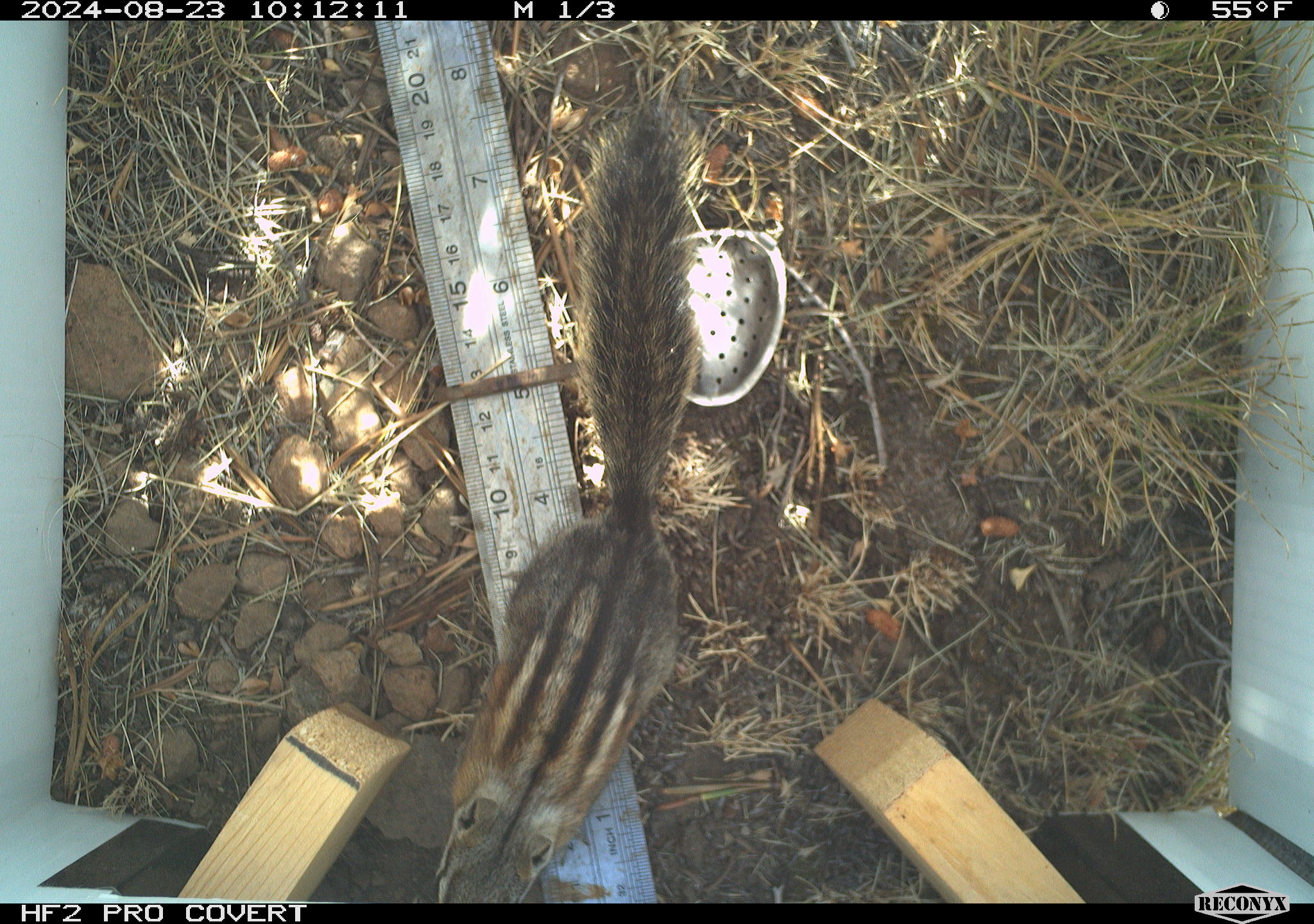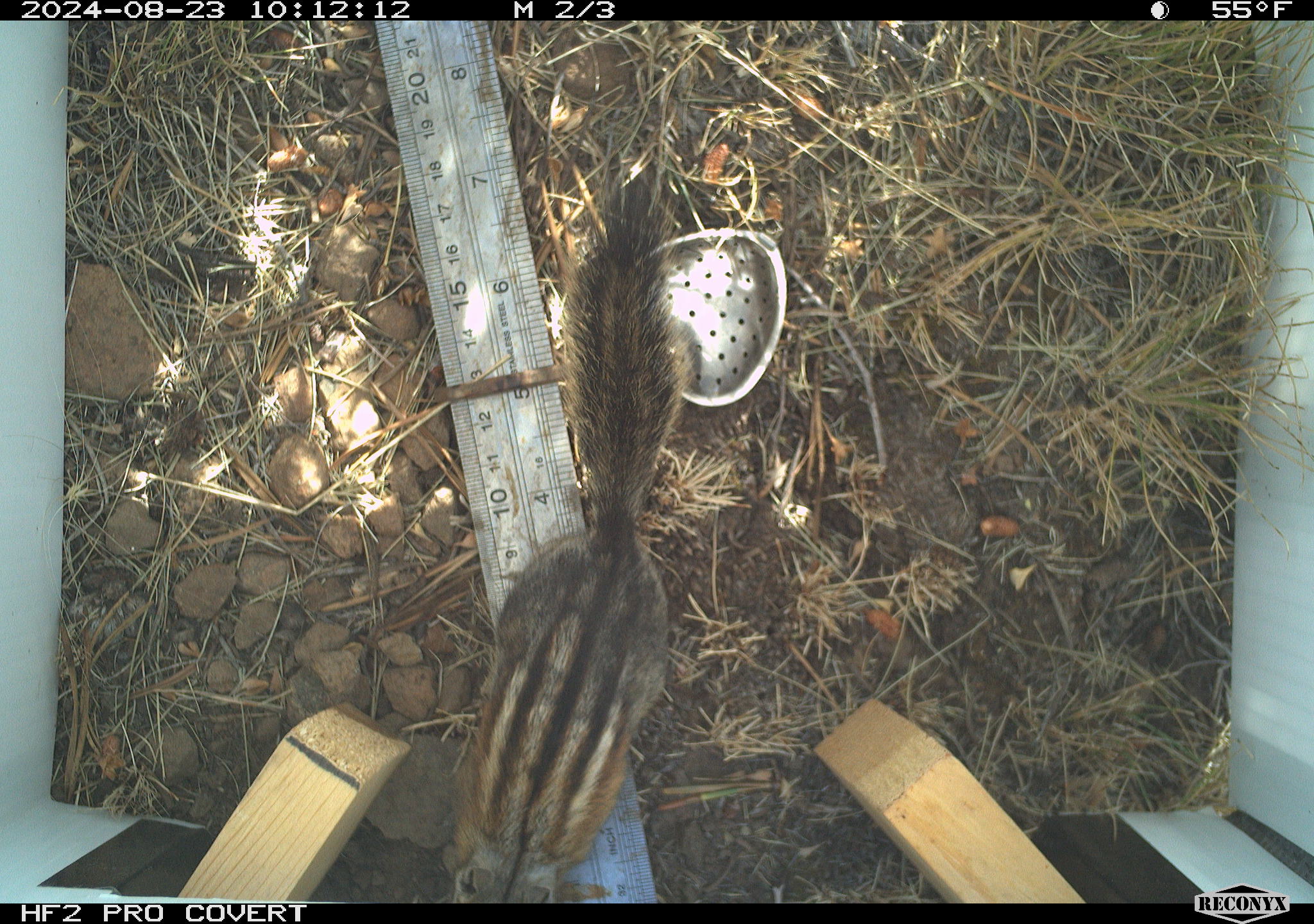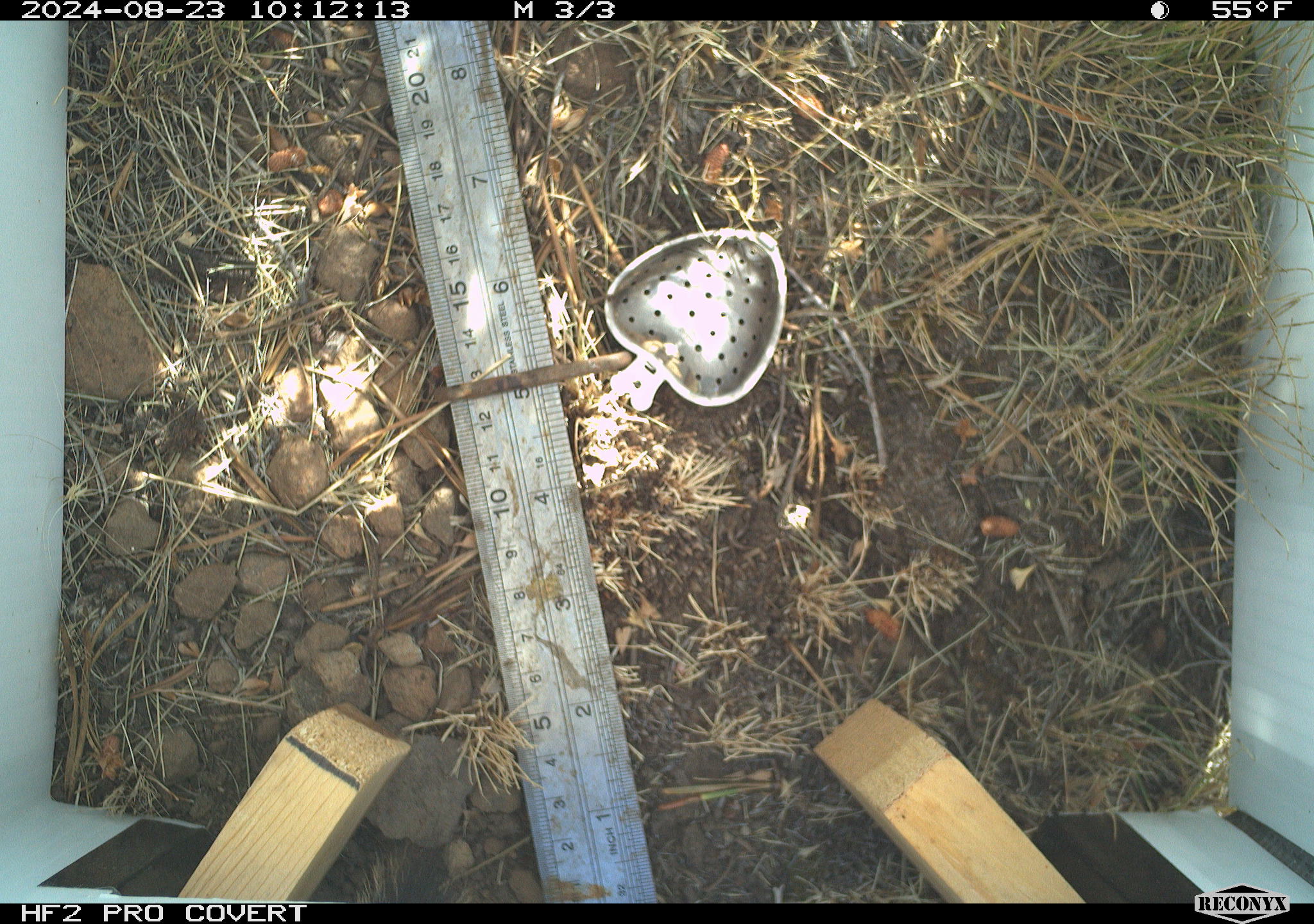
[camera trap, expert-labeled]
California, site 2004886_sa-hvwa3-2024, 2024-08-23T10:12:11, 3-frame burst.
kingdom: Animalia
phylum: Chordata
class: Mammalia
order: Rodentia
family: Sciuridae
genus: Neotamias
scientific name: Neotamias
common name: western chipmunks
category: neotamias species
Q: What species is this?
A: Neotamias species (western chipmunks) (Neotamias).